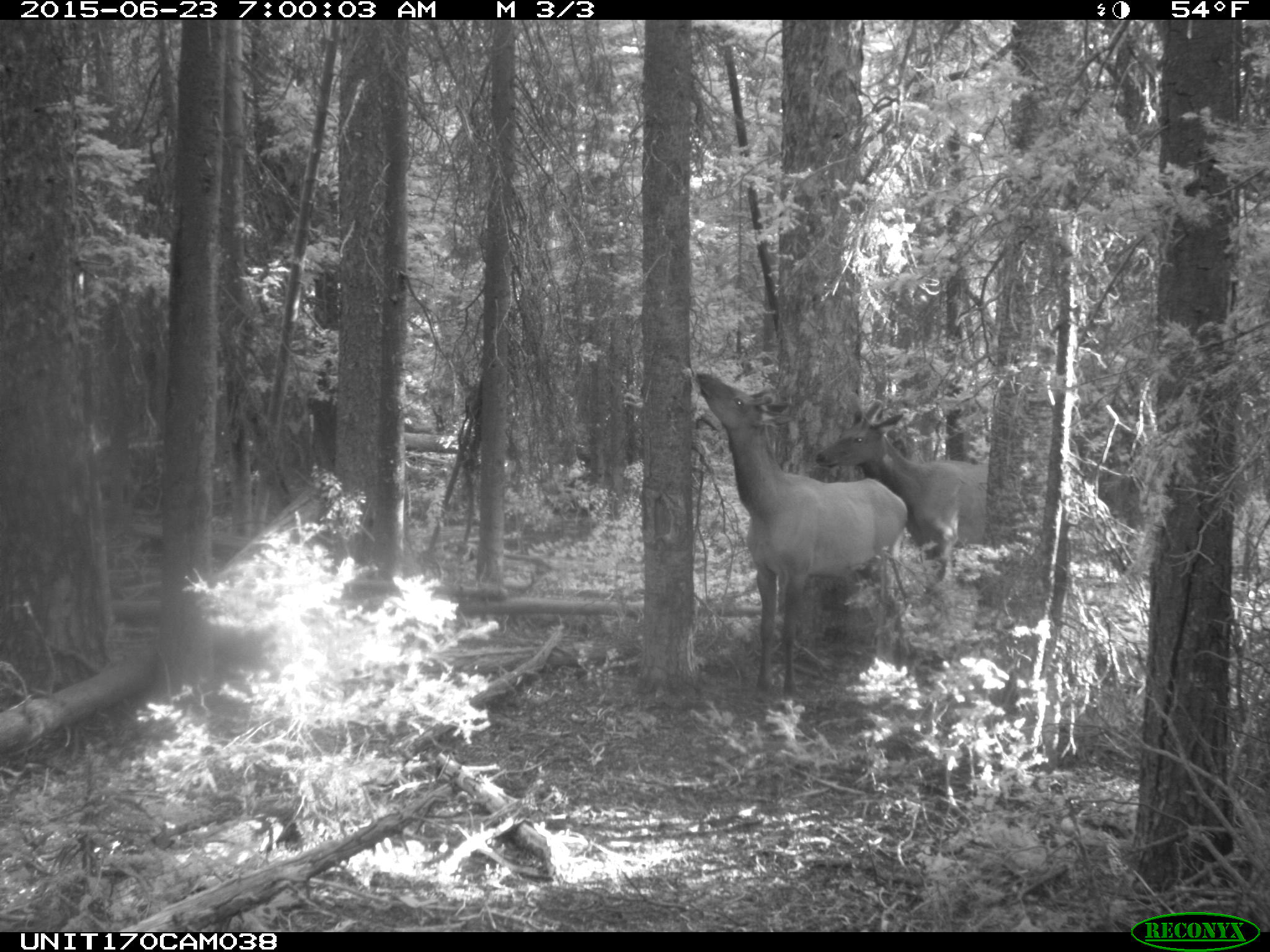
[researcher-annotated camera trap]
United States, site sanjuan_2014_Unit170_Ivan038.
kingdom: Animalia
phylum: Chordata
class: Mammalia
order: Artiodactyla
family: Cervidae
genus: Cervus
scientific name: Cervus elaphus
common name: red deer